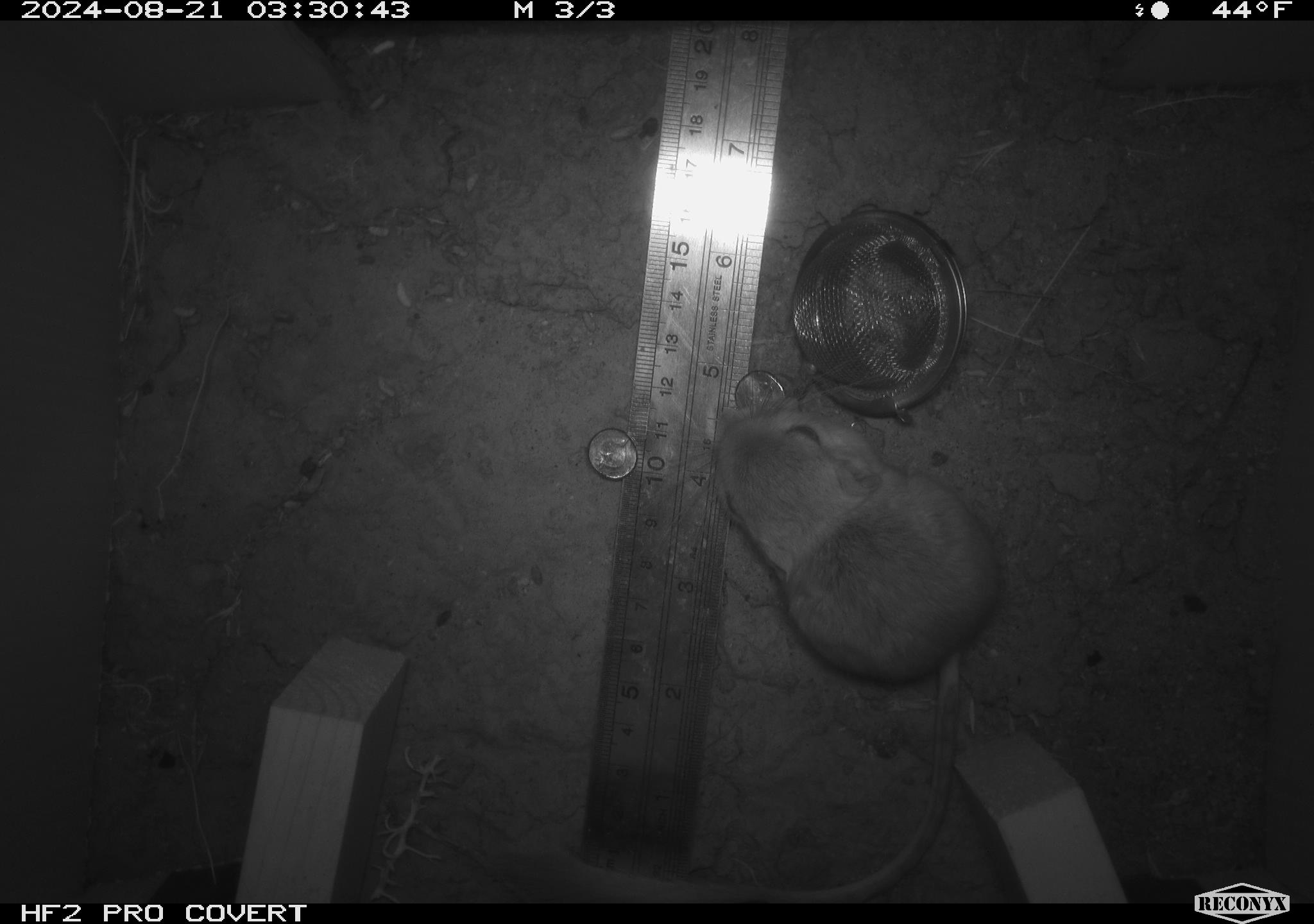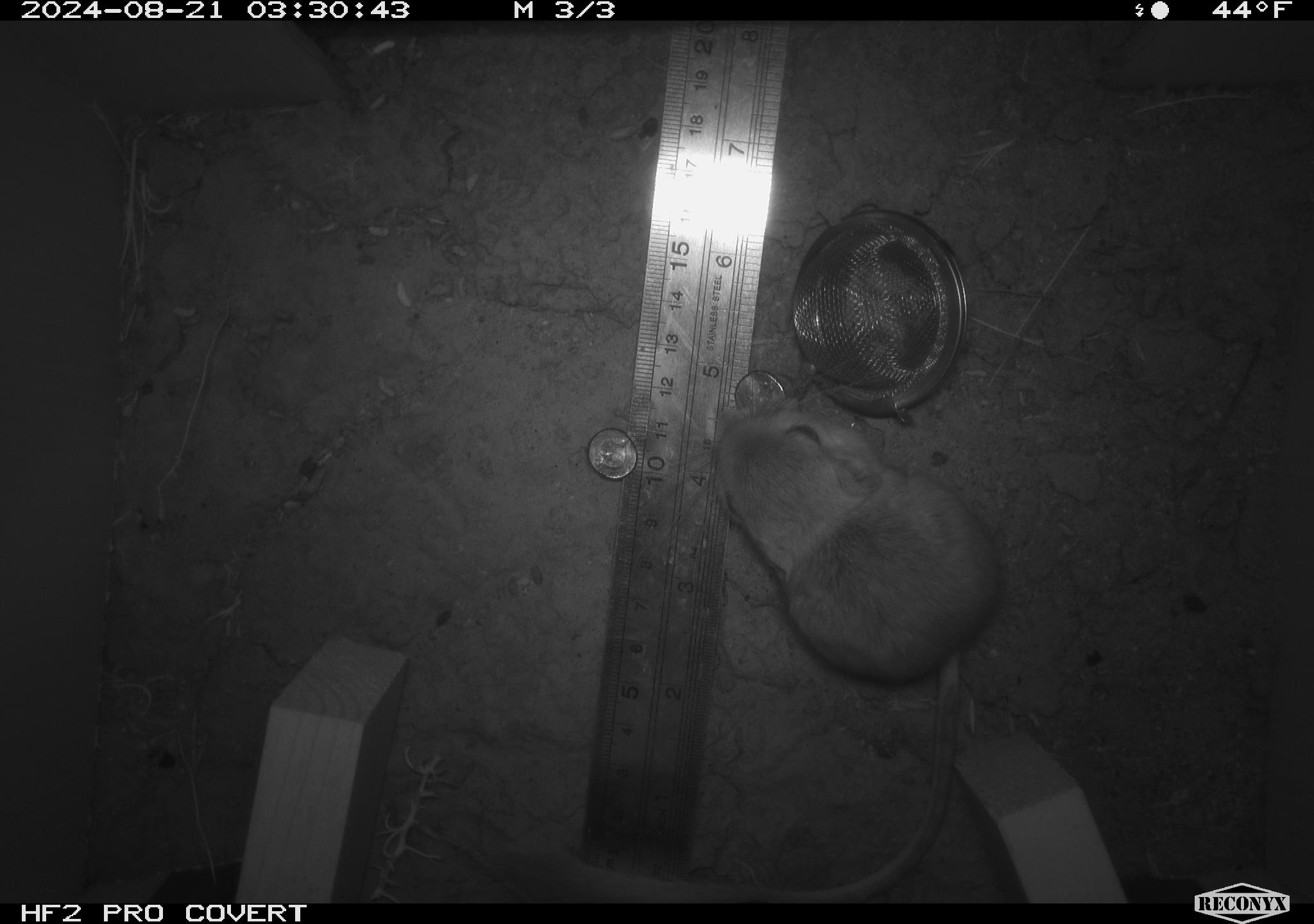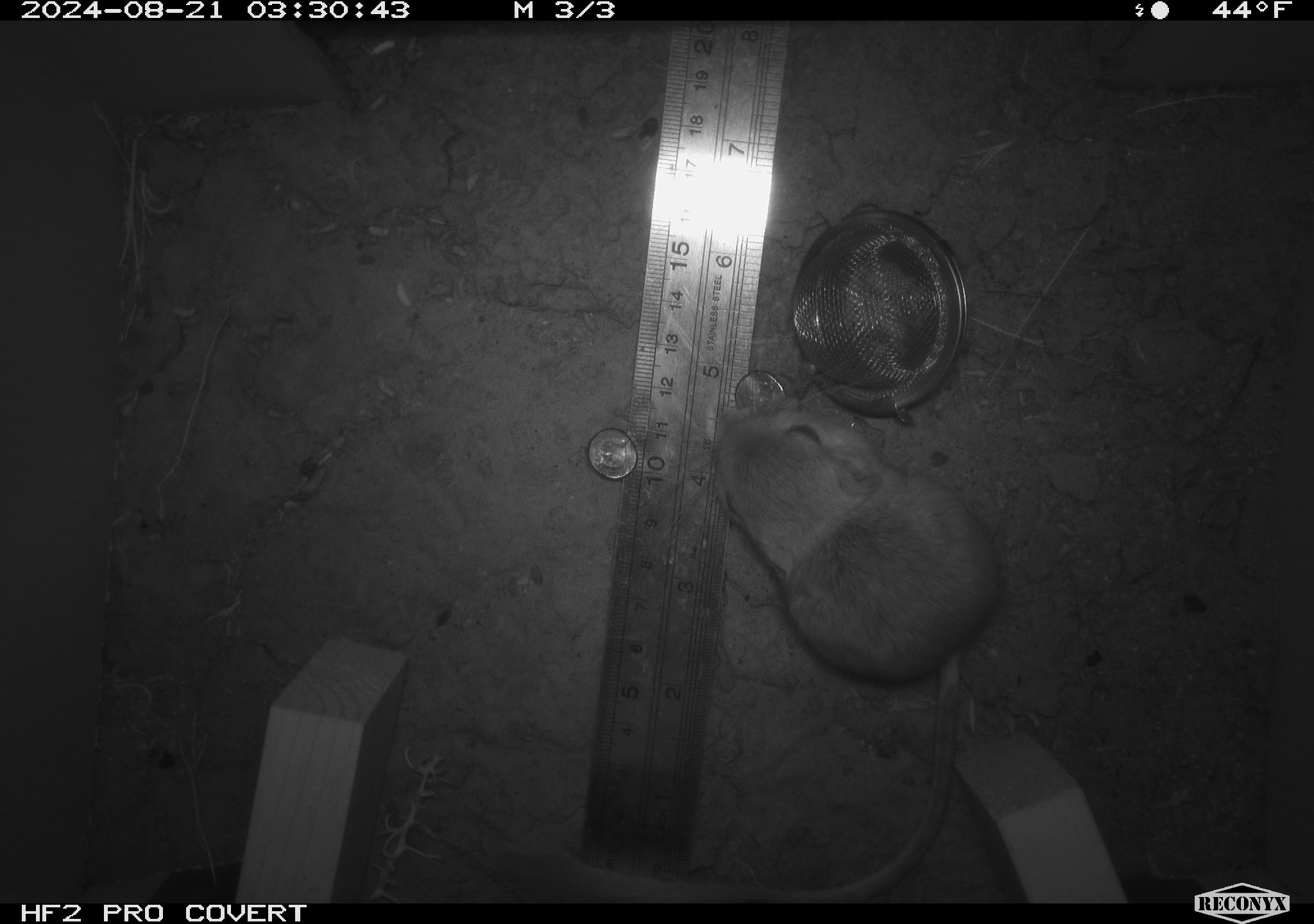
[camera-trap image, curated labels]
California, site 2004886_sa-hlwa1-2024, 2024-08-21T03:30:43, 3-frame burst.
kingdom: Animalia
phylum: Chordata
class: Mammalia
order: Rodentia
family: Heteromyidae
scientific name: Heteromyidae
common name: kangaroo rats and pocket mice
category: heteromyidae family